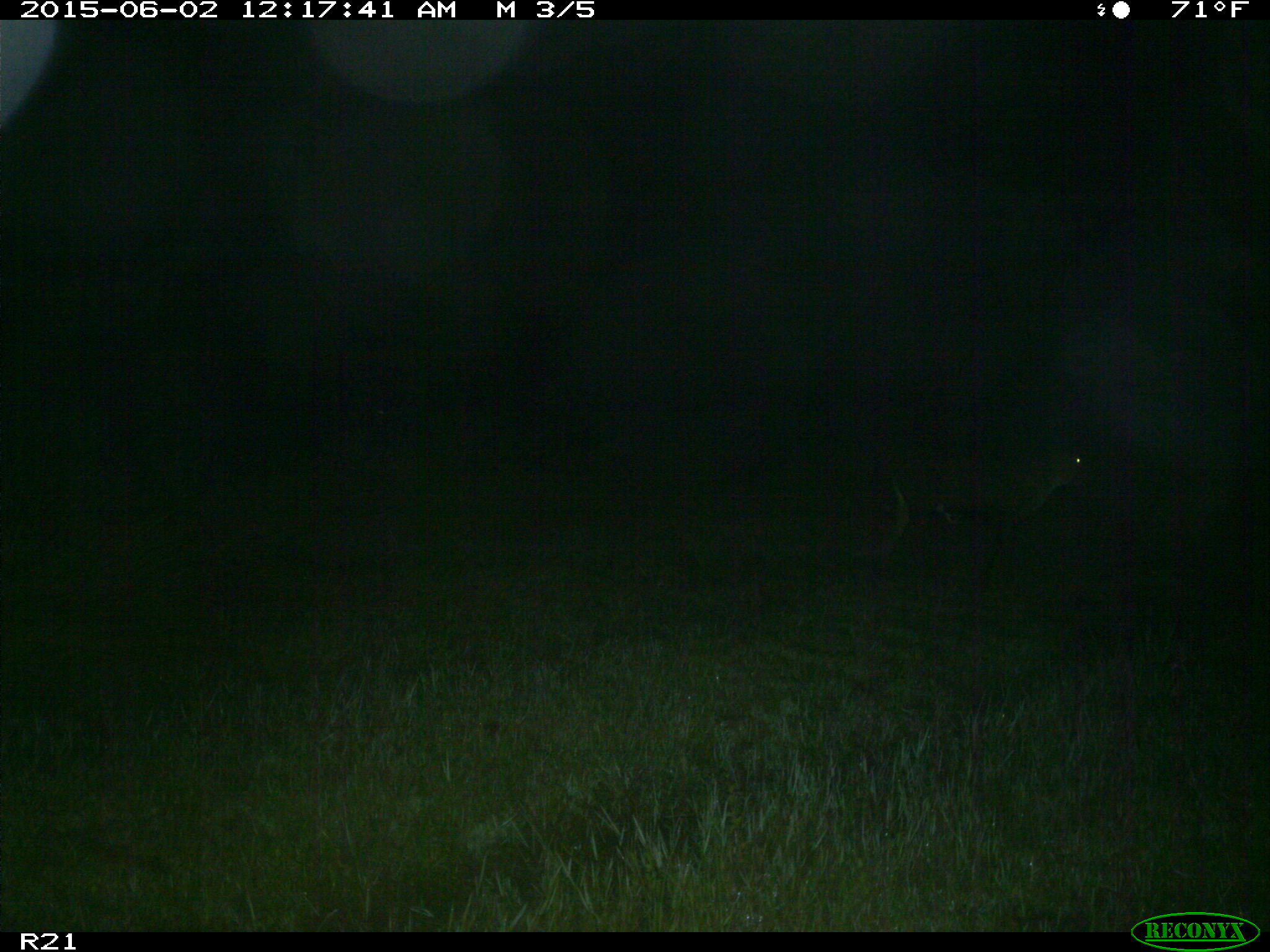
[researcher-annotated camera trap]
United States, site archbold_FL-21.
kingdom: Animalia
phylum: Chordata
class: Mammalia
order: Artiodactyla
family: Bovidae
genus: Bos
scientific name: Bos taurus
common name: domestic cow